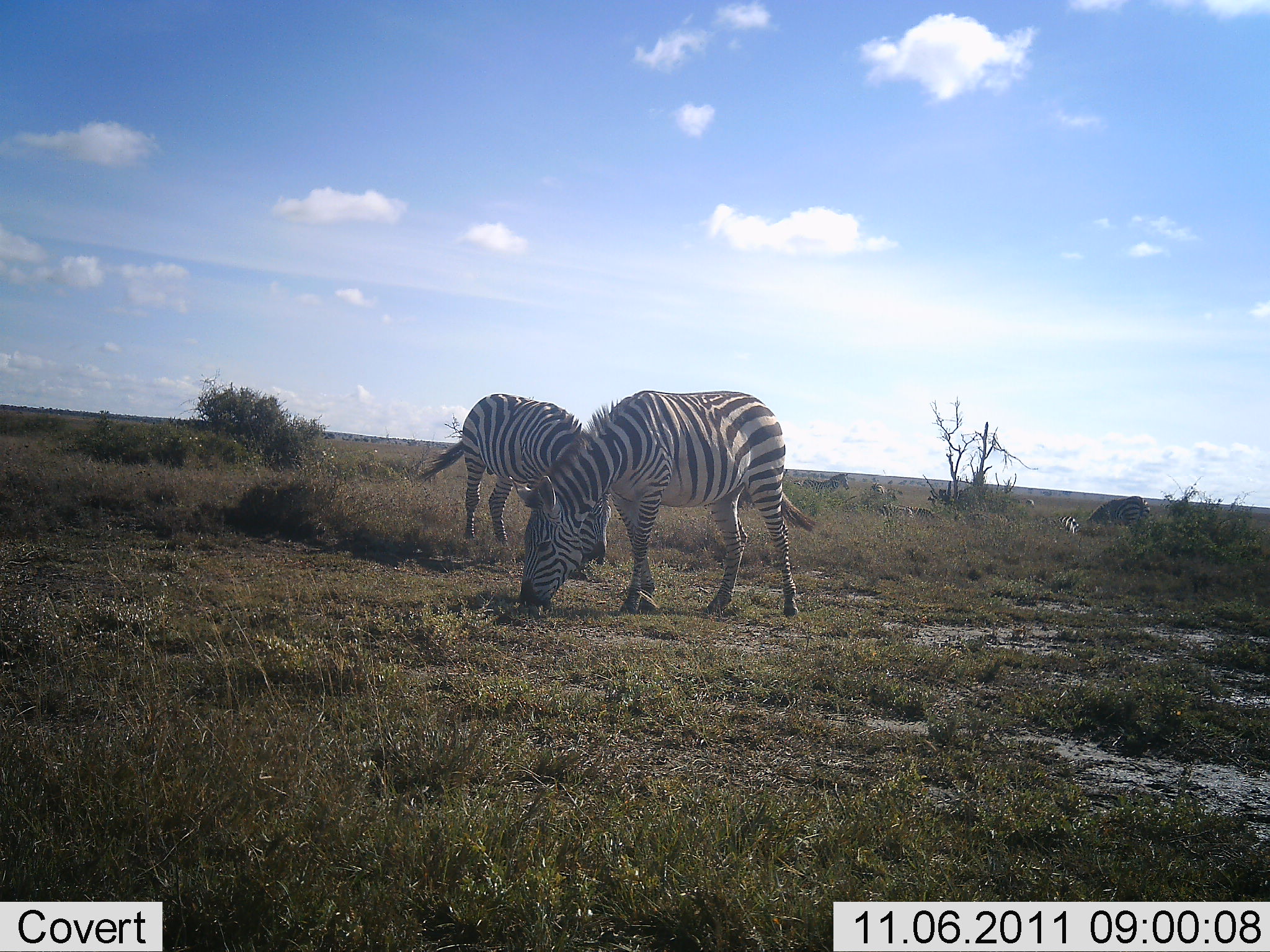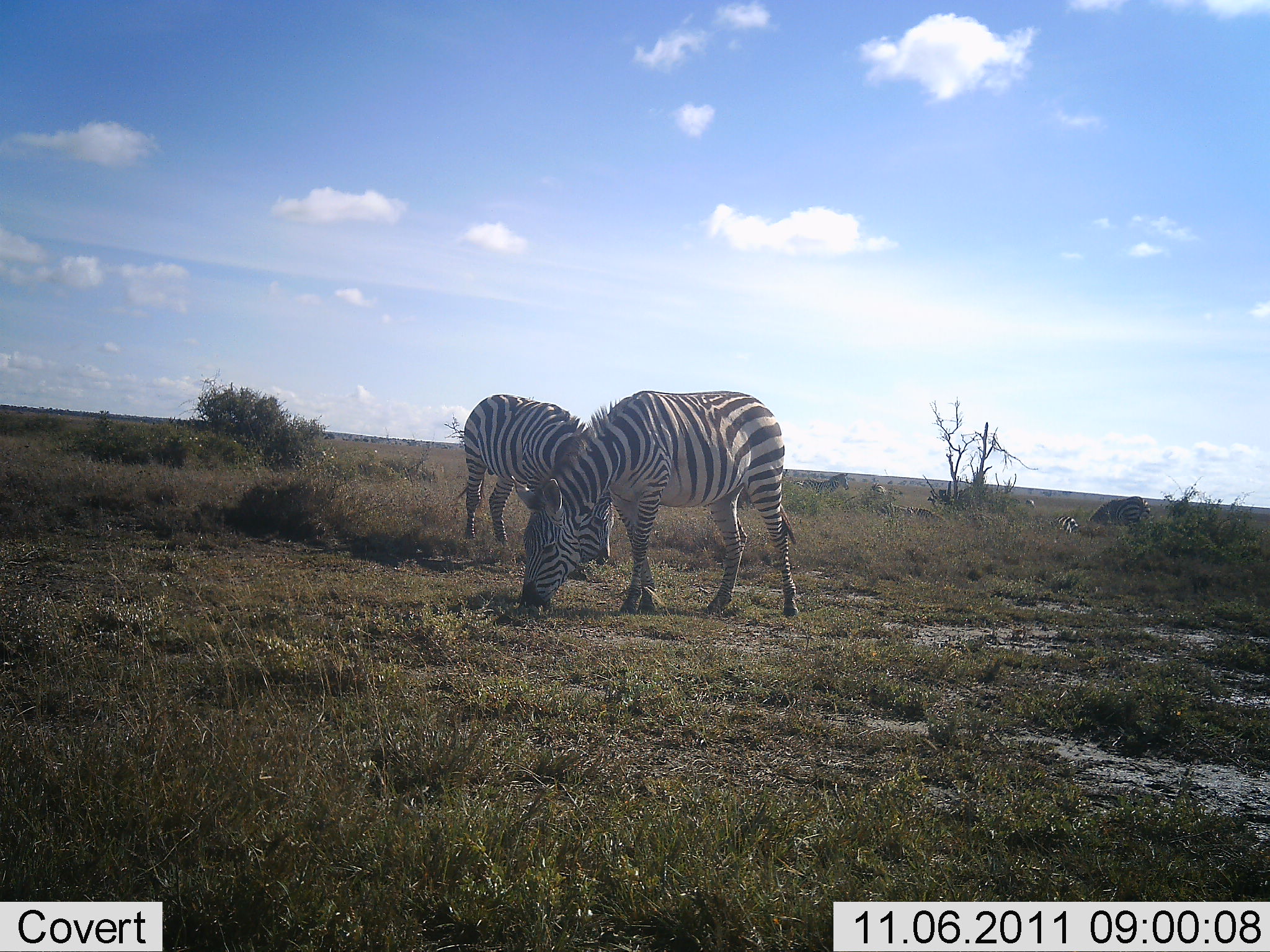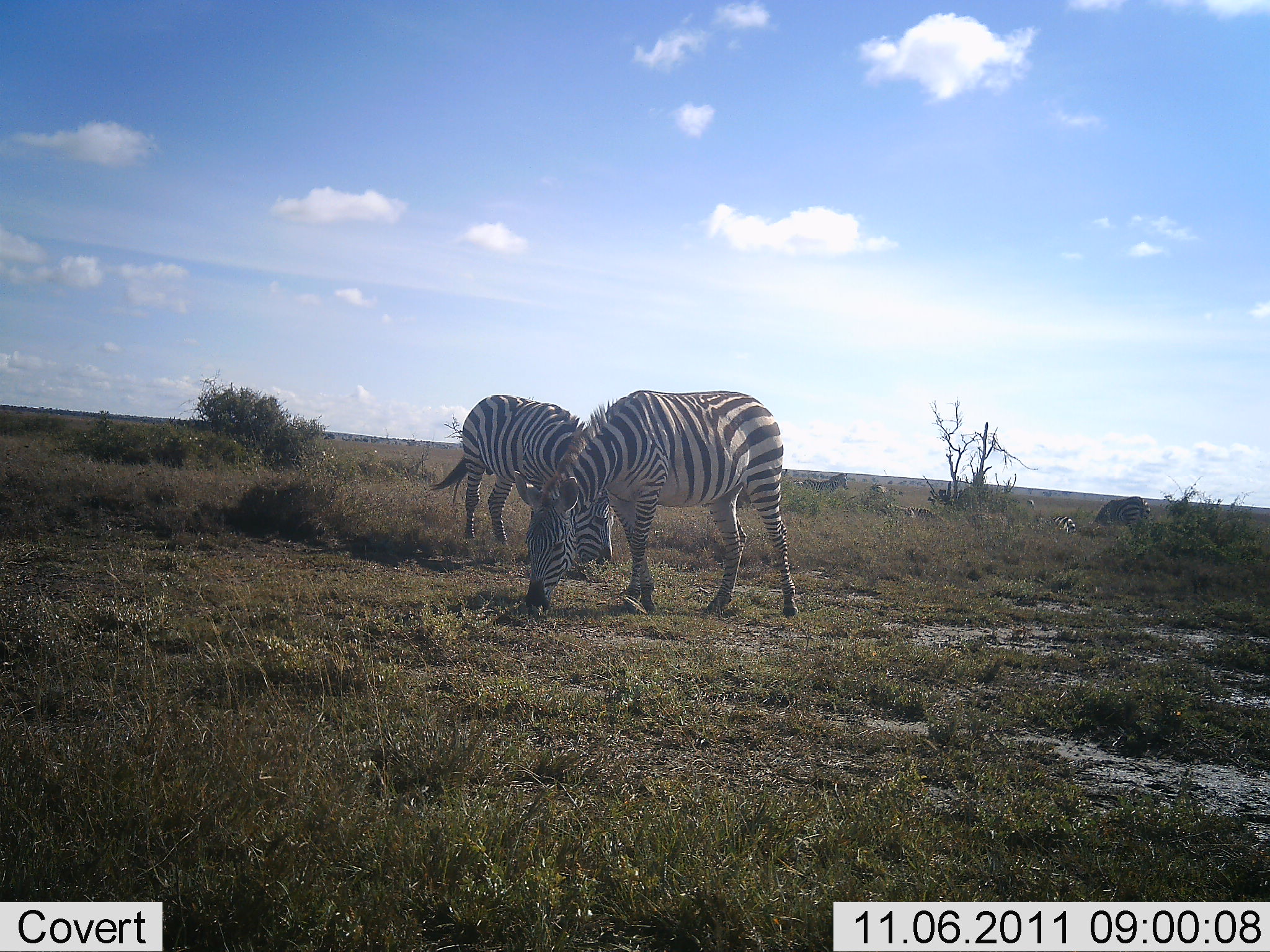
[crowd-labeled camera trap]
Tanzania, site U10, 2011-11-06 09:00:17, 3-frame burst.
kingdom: Animalia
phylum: Chordata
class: Mammalia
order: Perissodactyla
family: Equidae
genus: Equus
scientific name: Equus quagga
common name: plains zebra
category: zebra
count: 4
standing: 36%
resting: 0%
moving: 0%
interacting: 0%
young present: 9%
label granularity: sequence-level